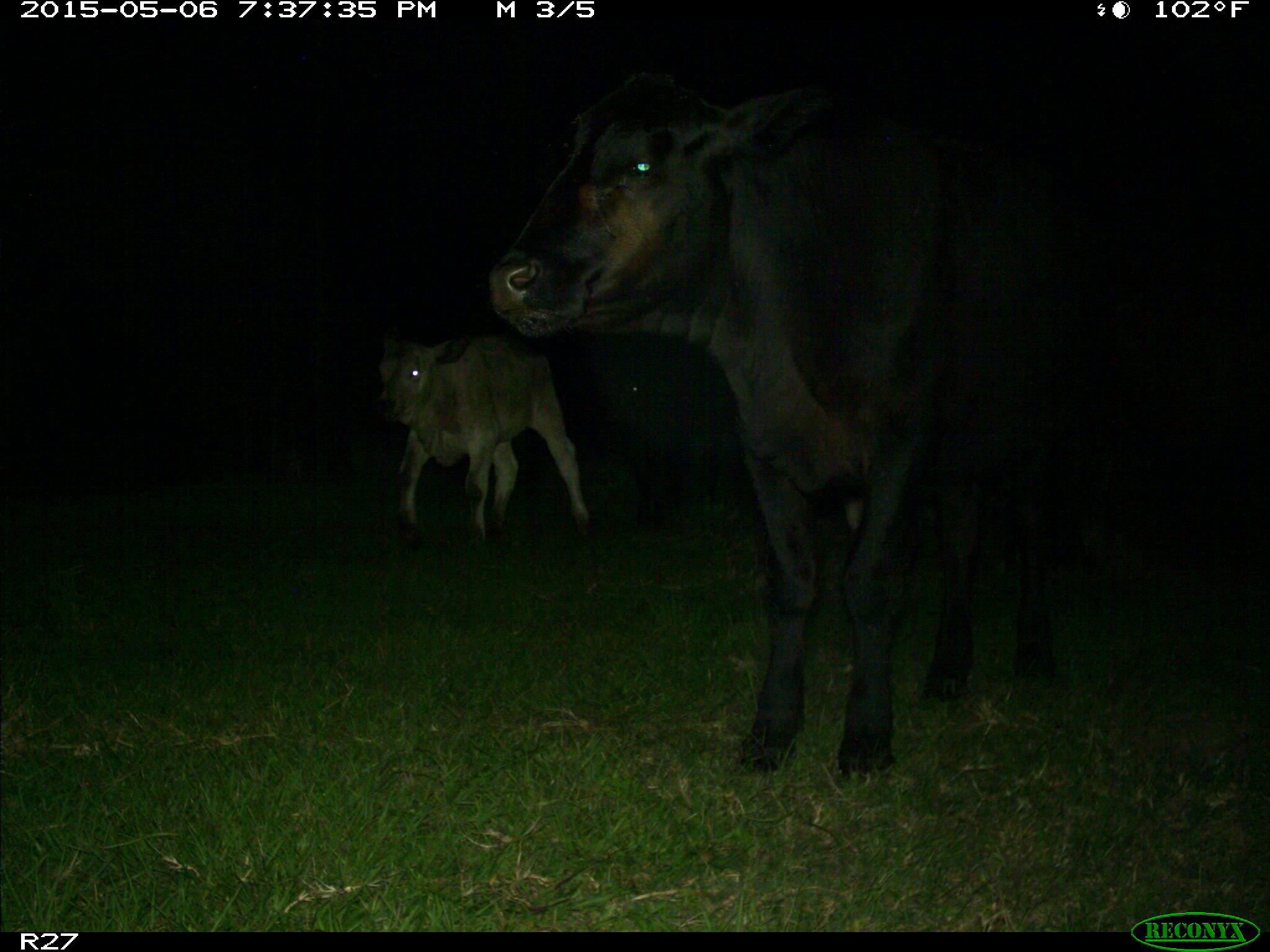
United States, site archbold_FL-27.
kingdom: Animalia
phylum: Chordata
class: Mammalia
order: Artiodactyla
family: Bovidae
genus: Bos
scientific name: Bos taurus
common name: domestic cow